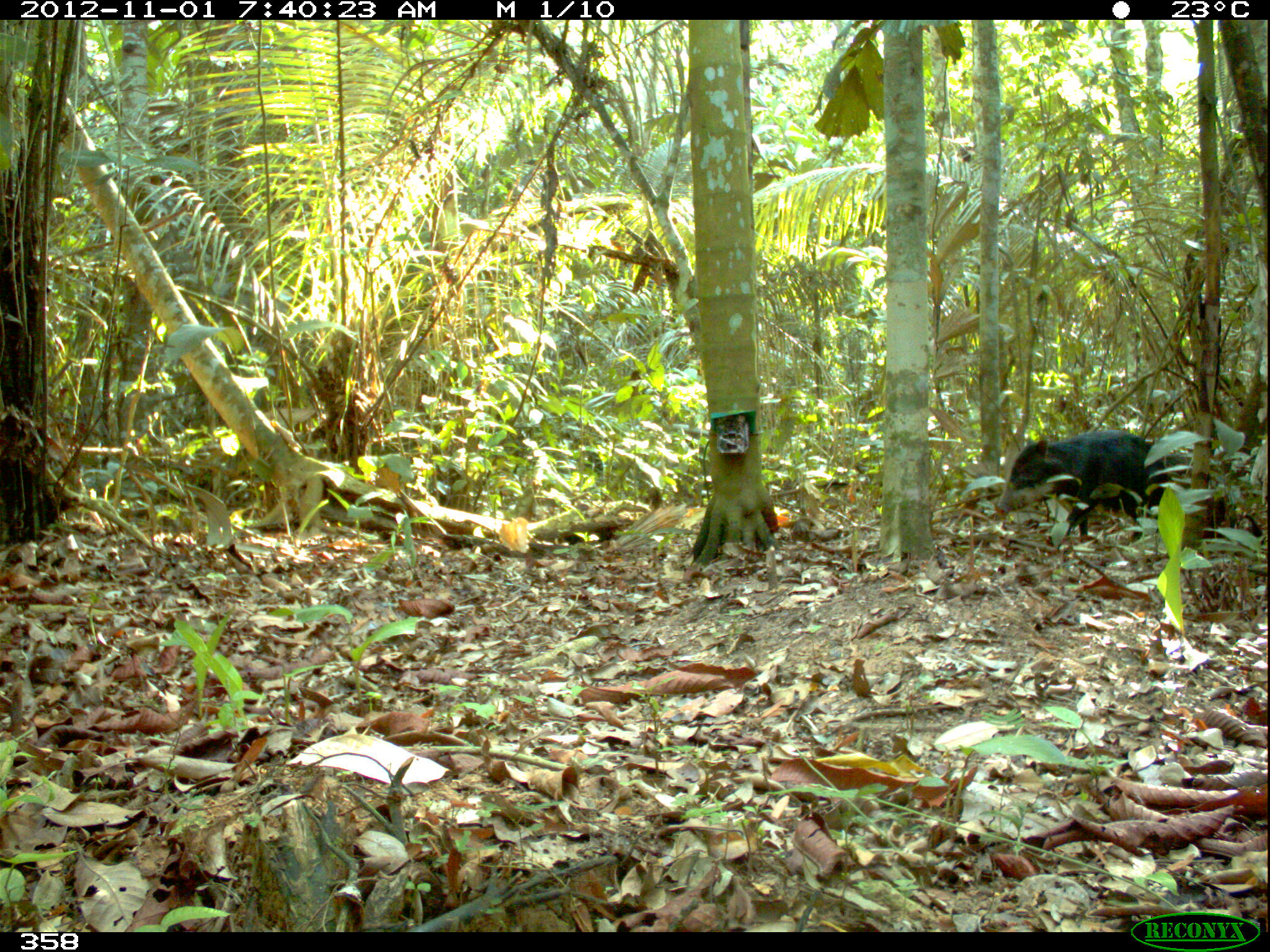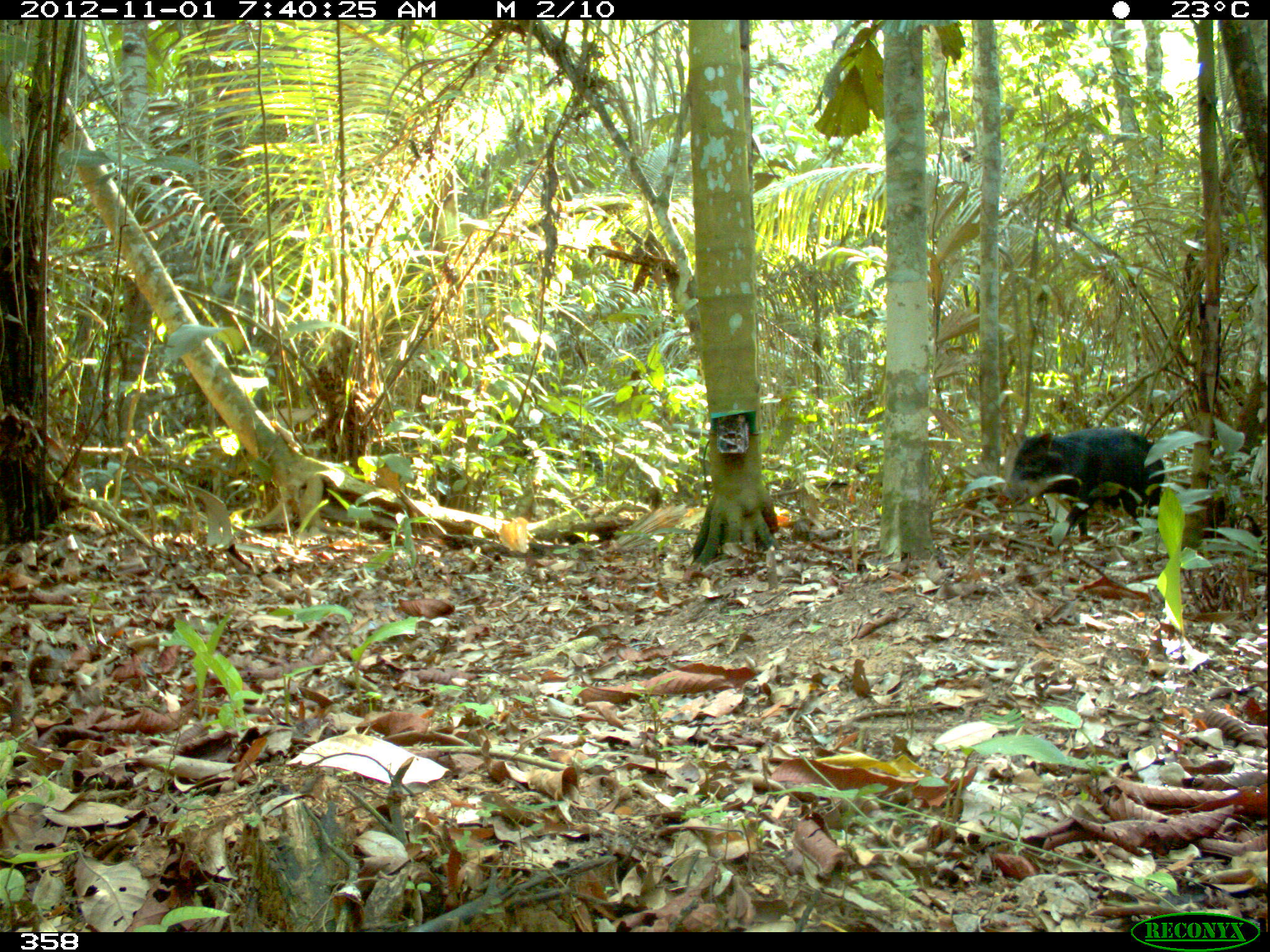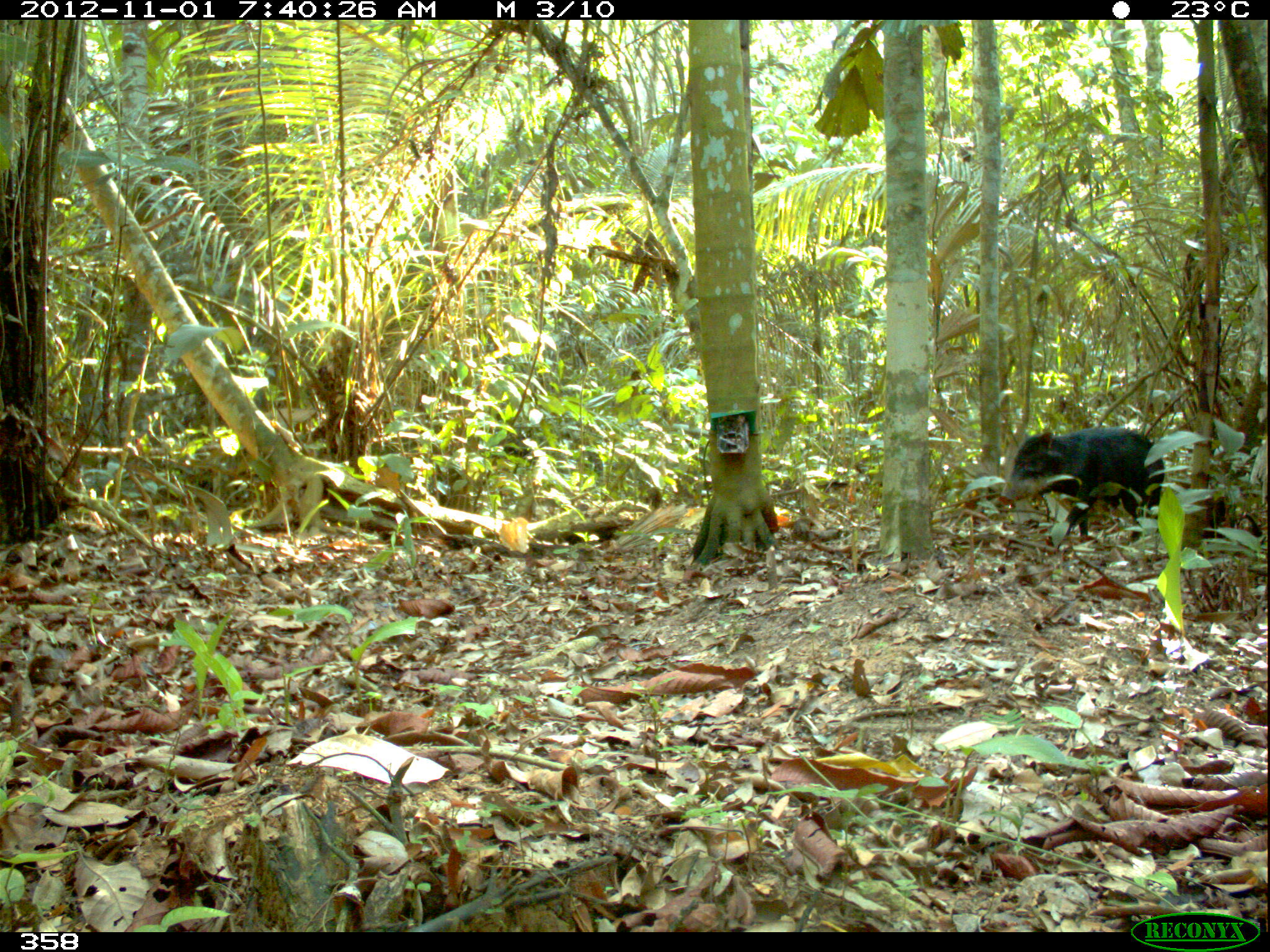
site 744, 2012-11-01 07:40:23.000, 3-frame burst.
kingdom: Animalia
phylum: Chordata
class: Mammalia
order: Artiodactyla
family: Tayassuidae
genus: Tayassu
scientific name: Tayassu pecari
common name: white-lipped peccary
Tayassu pecari (white-lipped peccary).